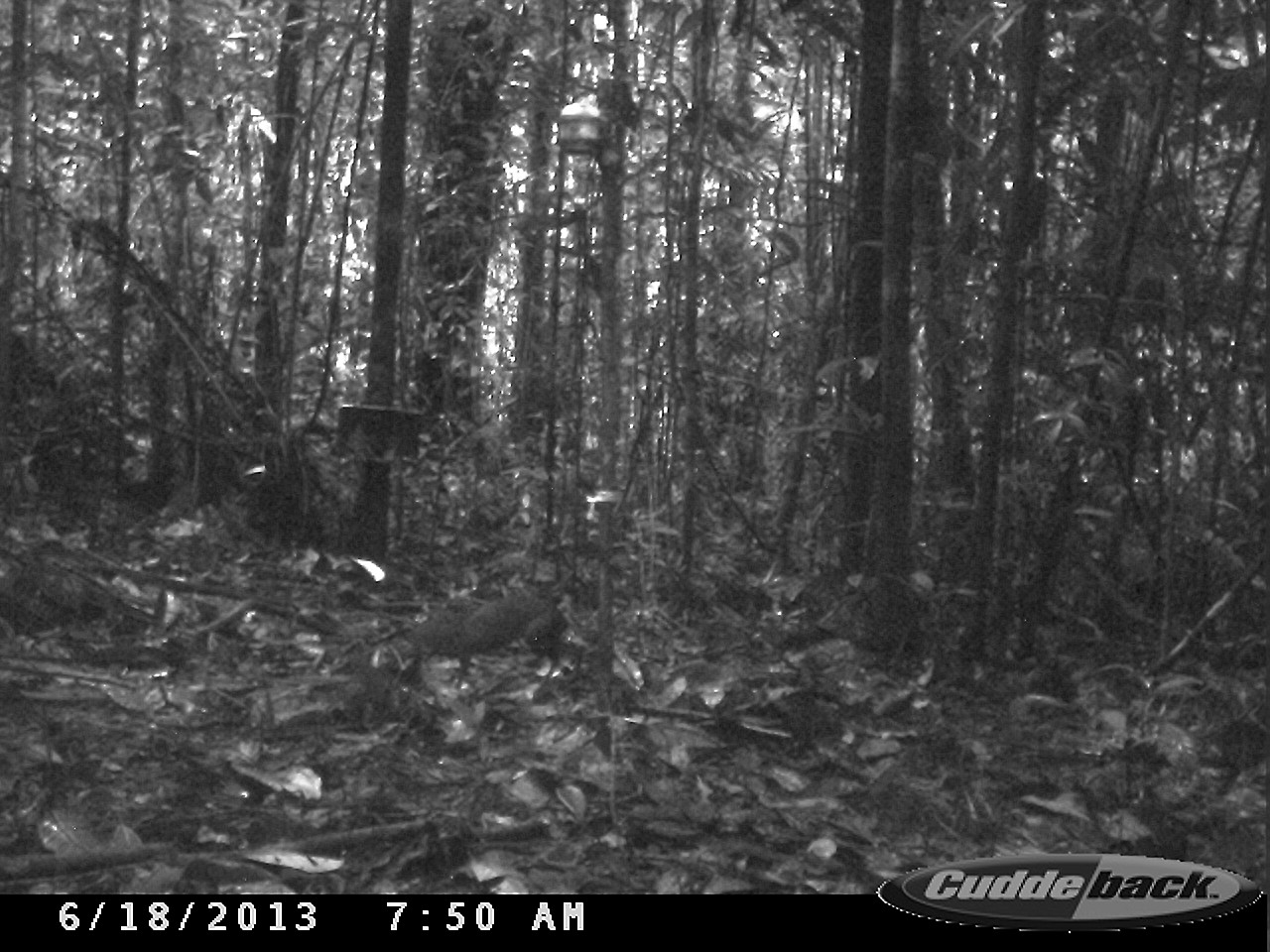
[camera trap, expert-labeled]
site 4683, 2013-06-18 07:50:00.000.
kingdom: Animalia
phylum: Chordata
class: Mammalia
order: Rodentia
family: Dasyproctidae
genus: Myoprocta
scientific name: Myoprocta pratti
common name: green acouchi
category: myoprocta pratii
Myoprocta pratii (green acouchi) (Myoprocta pratti), count 1, age adult.